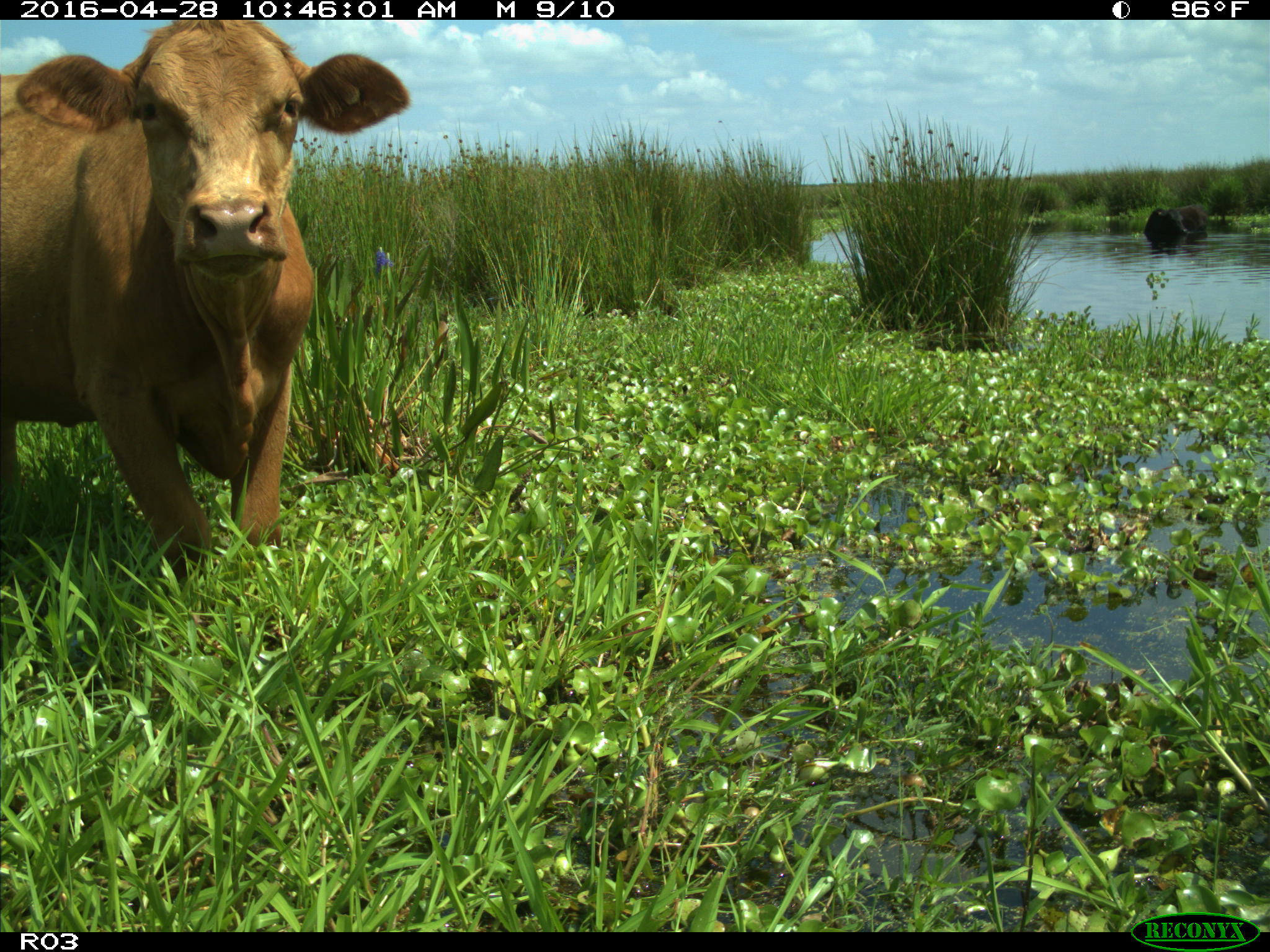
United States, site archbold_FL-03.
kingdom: Animalia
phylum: Chordata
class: Mammalia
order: Artiodactyla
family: Bovidae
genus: Bos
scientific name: Bos taurus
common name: domestic cow